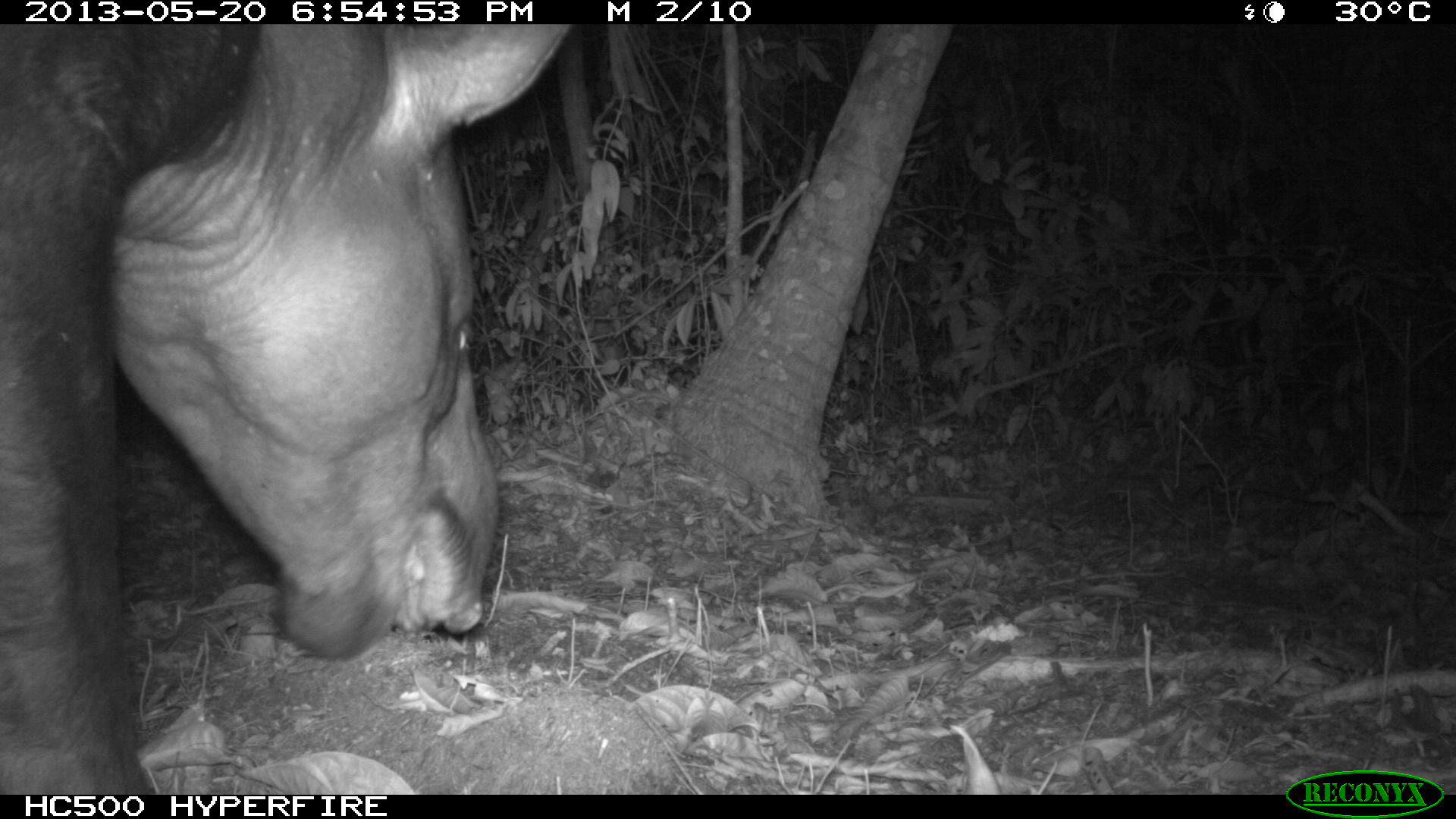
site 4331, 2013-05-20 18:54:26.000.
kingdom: Animalia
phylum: Chordata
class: Mammalia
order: Perissodactyla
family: Tapiridae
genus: Tapirus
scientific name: Tapirus bairdii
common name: baird's tapir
Tapirus bairdii (baird's tapir), count 1, sex male.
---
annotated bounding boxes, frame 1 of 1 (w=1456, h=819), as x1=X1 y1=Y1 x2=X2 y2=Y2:
tapirus bairdii: x1=0 y1=23 x2=576 y2=793